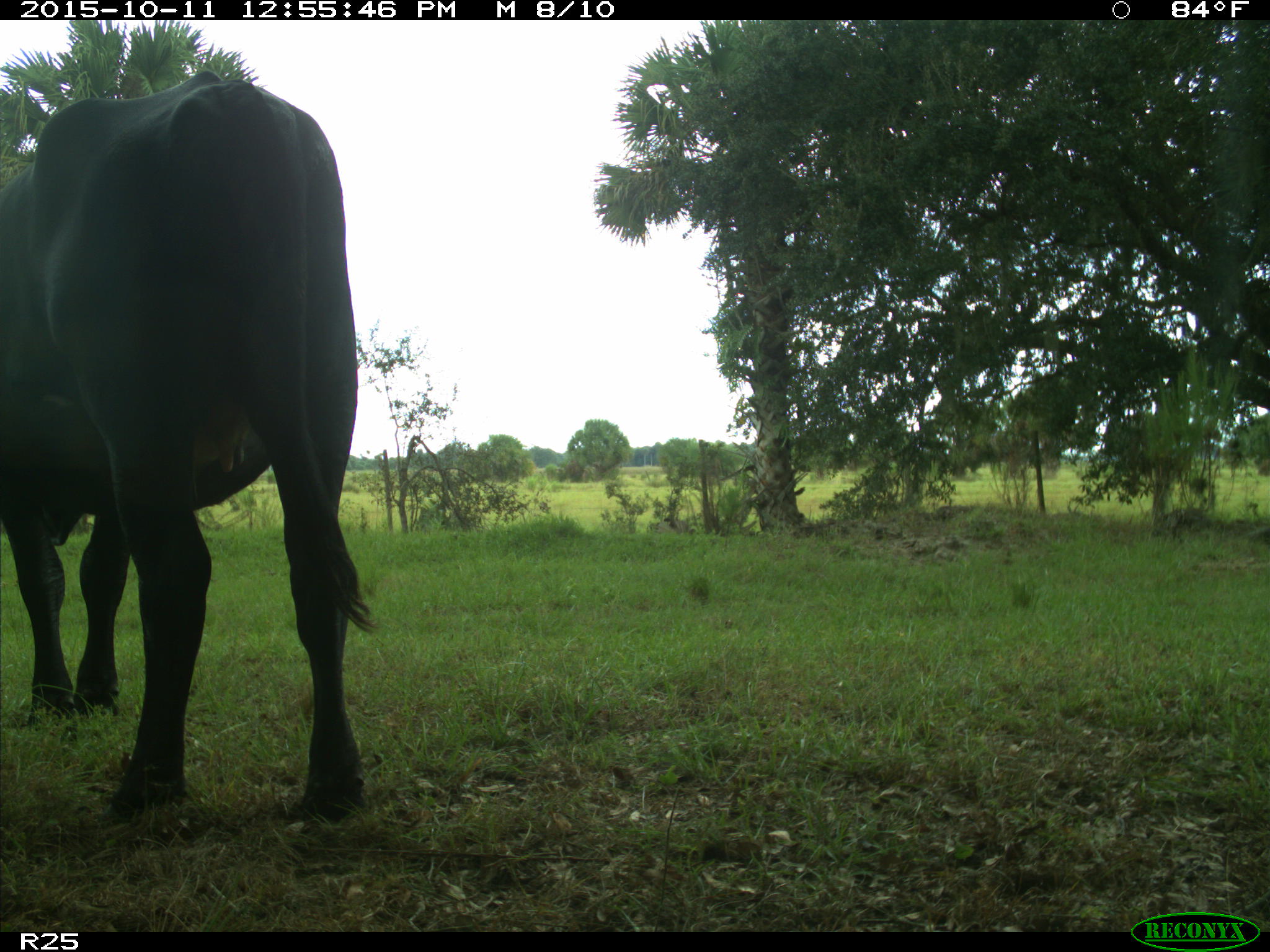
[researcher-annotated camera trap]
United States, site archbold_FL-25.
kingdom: Animalia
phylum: Chordata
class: Mammalia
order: Artiodactyla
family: Bovidae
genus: Bos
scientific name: Bos taurus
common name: domestic cow